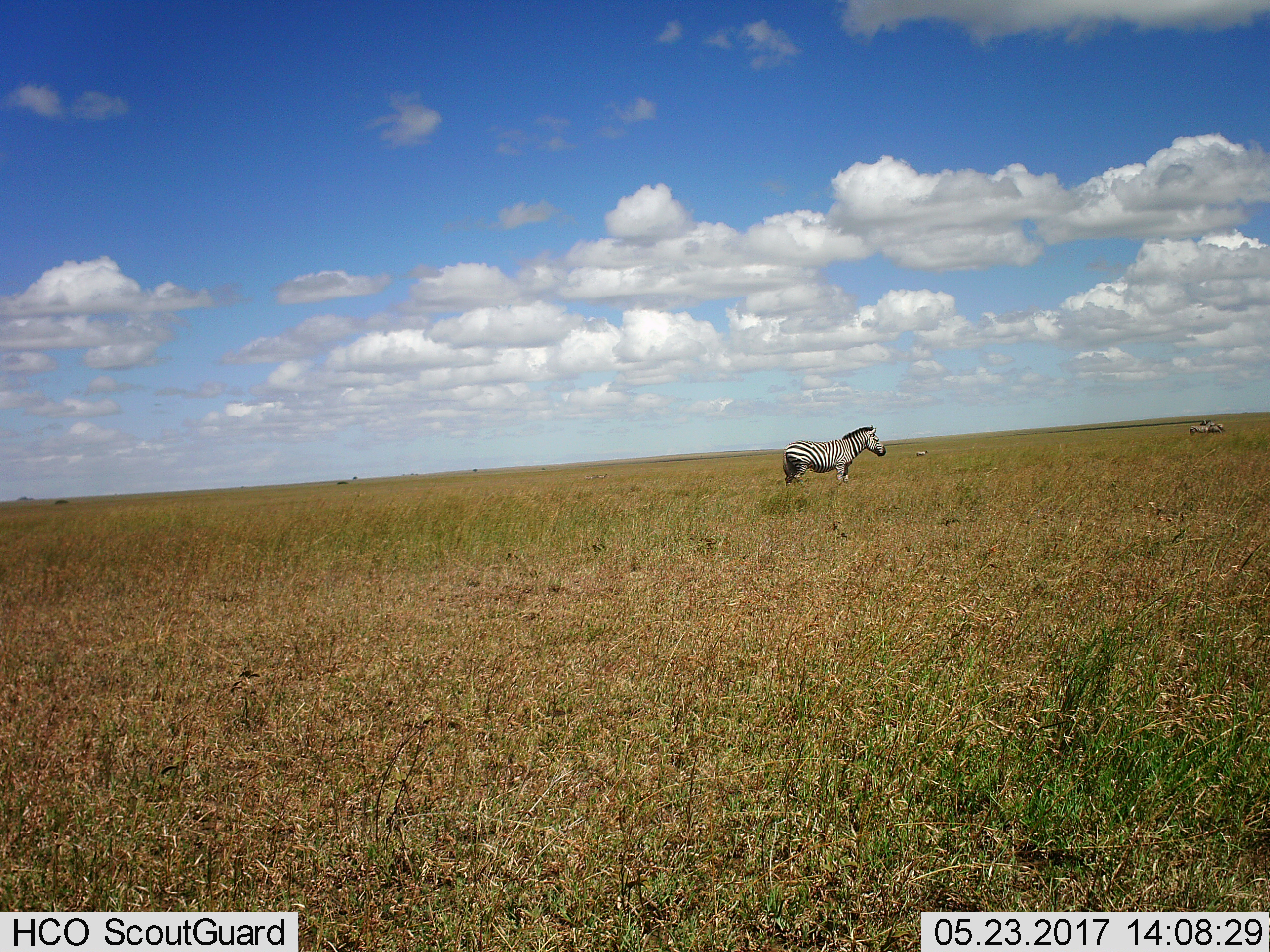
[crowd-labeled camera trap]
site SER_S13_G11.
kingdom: Animalia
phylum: Chordata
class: Mammalia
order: Perissodactyla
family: Equidae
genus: Equus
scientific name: Equus quagga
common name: plains zebra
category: zebraplains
Zebraplains (plains zebra) (Equus quagga), count 4. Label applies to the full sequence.